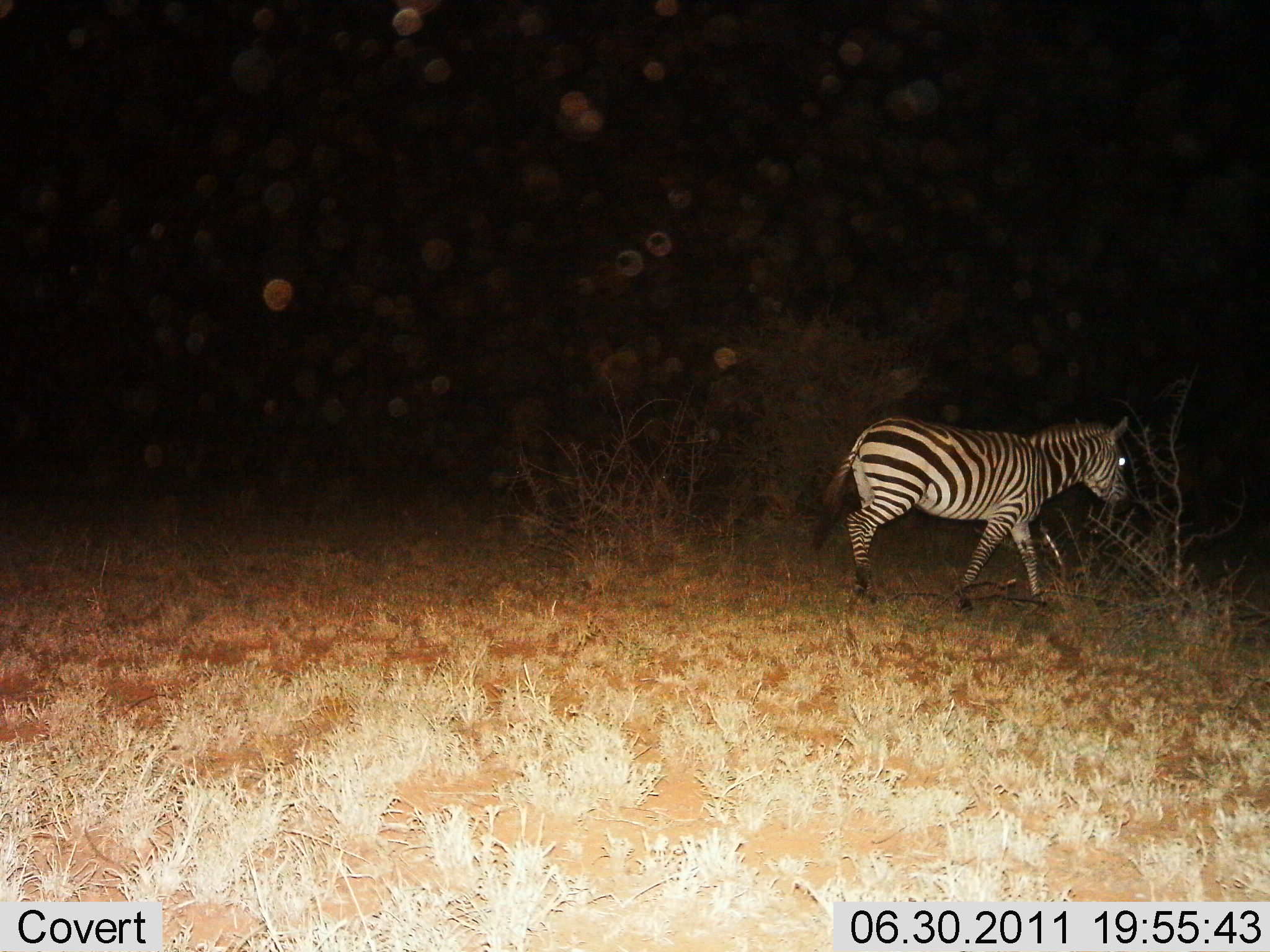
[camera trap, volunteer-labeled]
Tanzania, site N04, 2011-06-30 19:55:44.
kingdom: Animalia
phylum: Chordata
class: Mammalia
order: Perissodactyla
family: Equidae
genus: Equus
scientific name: Equus quagga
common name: plains zebra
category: zebra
Zebra (plains zebra) (Equus quagga), count 1. Behavior (volunteer vote fractions): standing 0%, resting 0%, moving 100%, interacting 0%. Young present (vote fraction): 0%. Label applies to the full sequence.